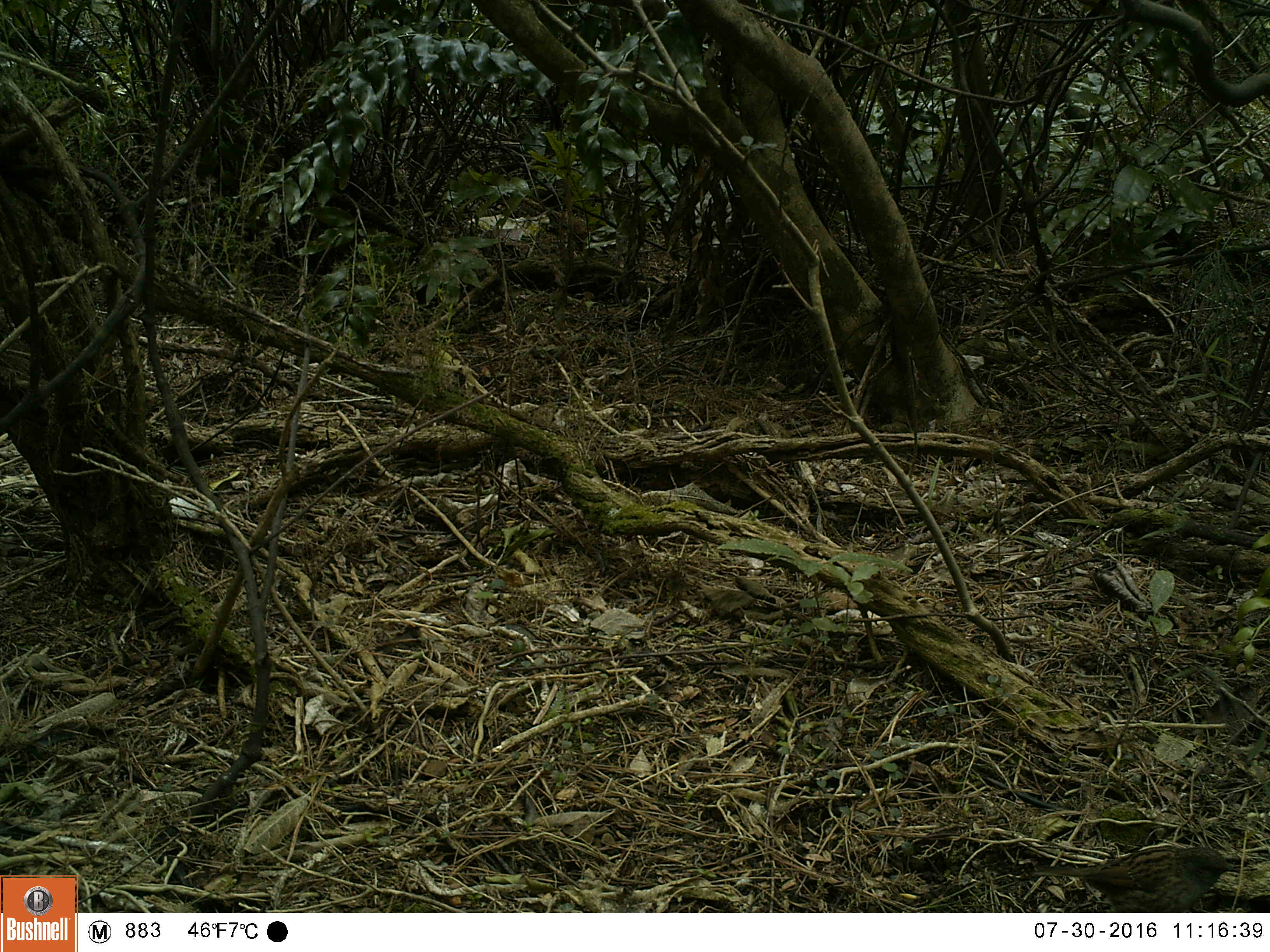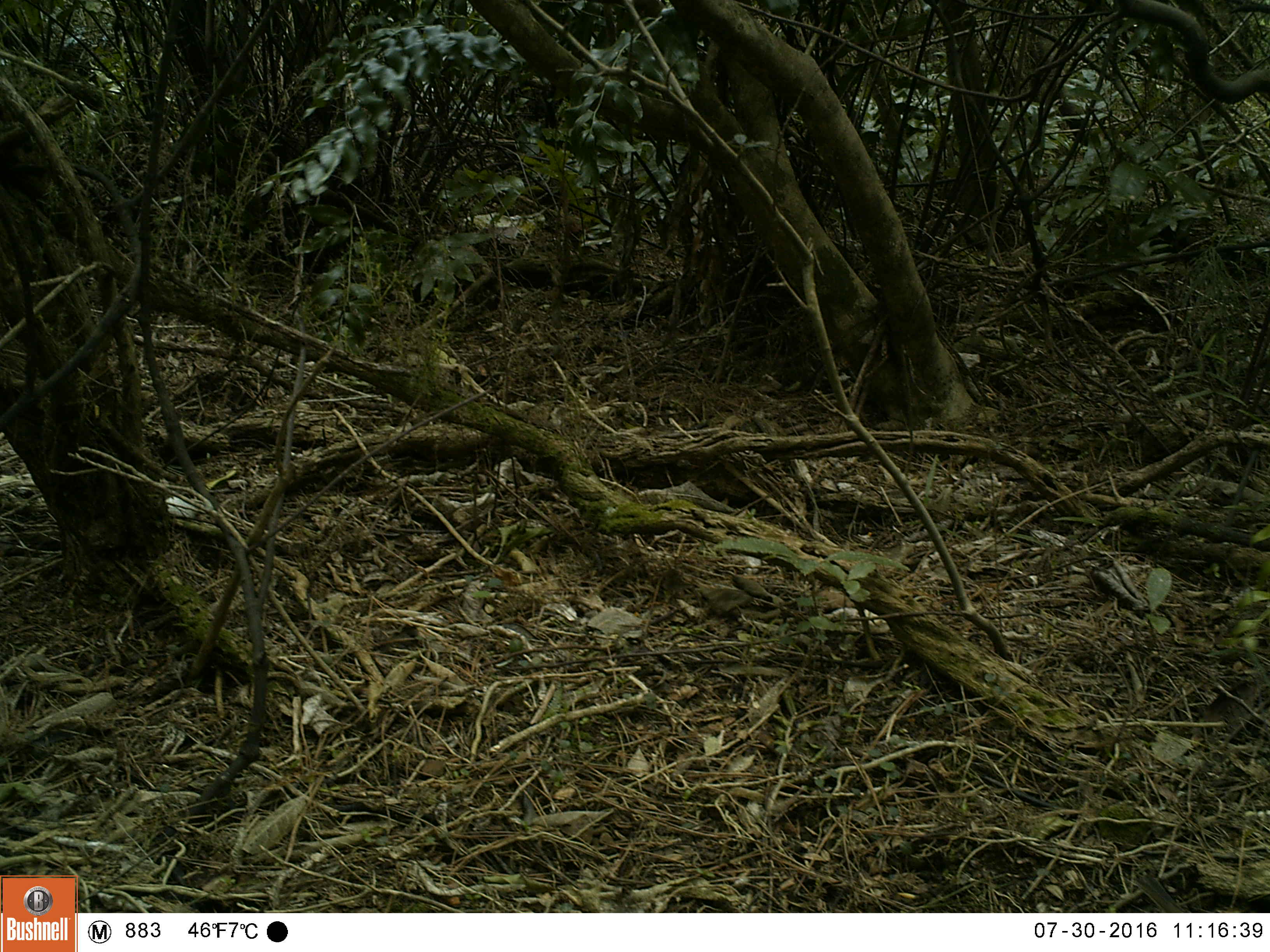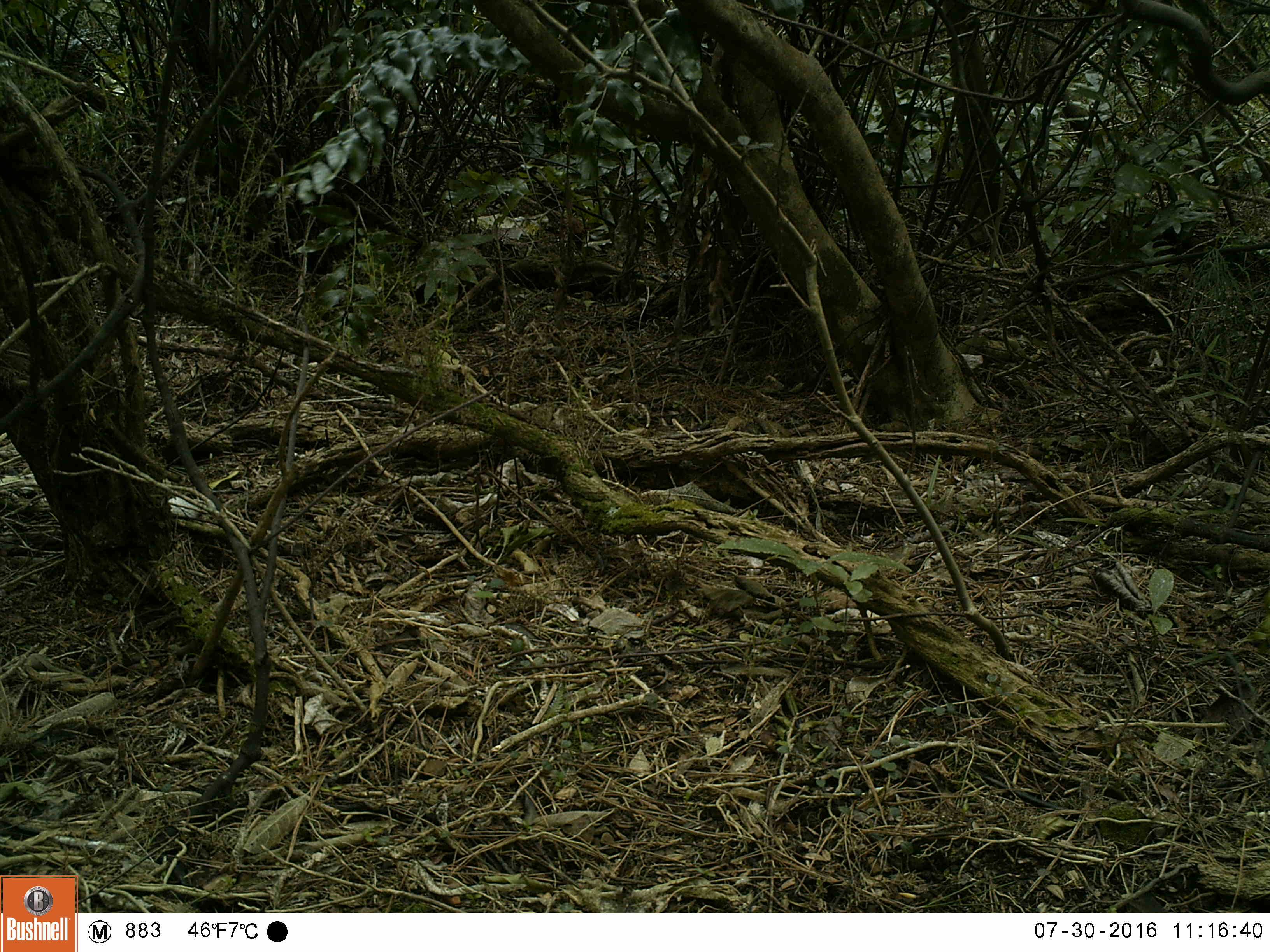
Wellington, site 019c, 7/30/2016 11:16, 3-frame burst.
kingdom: Animalia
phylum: Chordata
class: Aves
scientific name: Aves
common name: bird